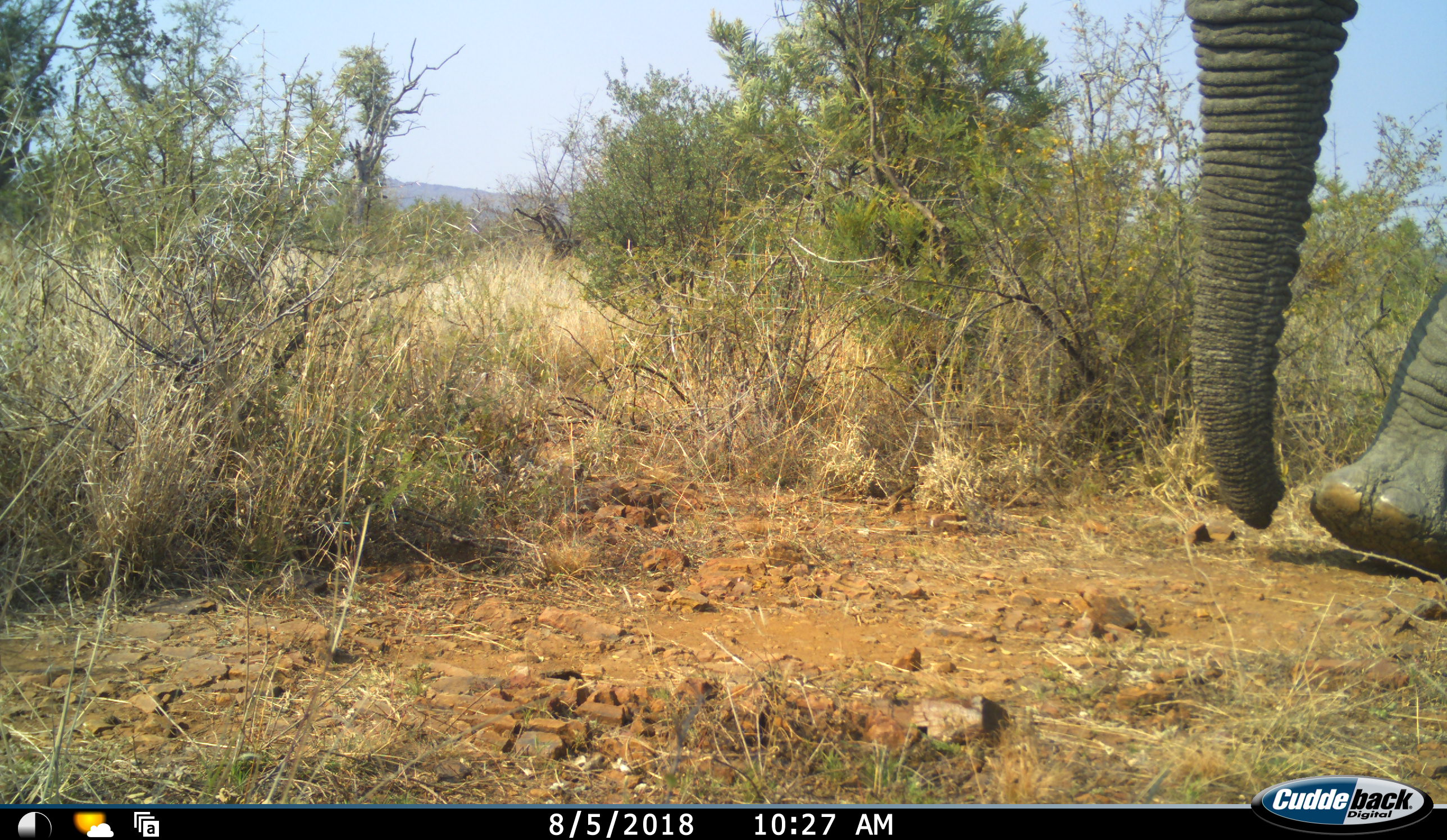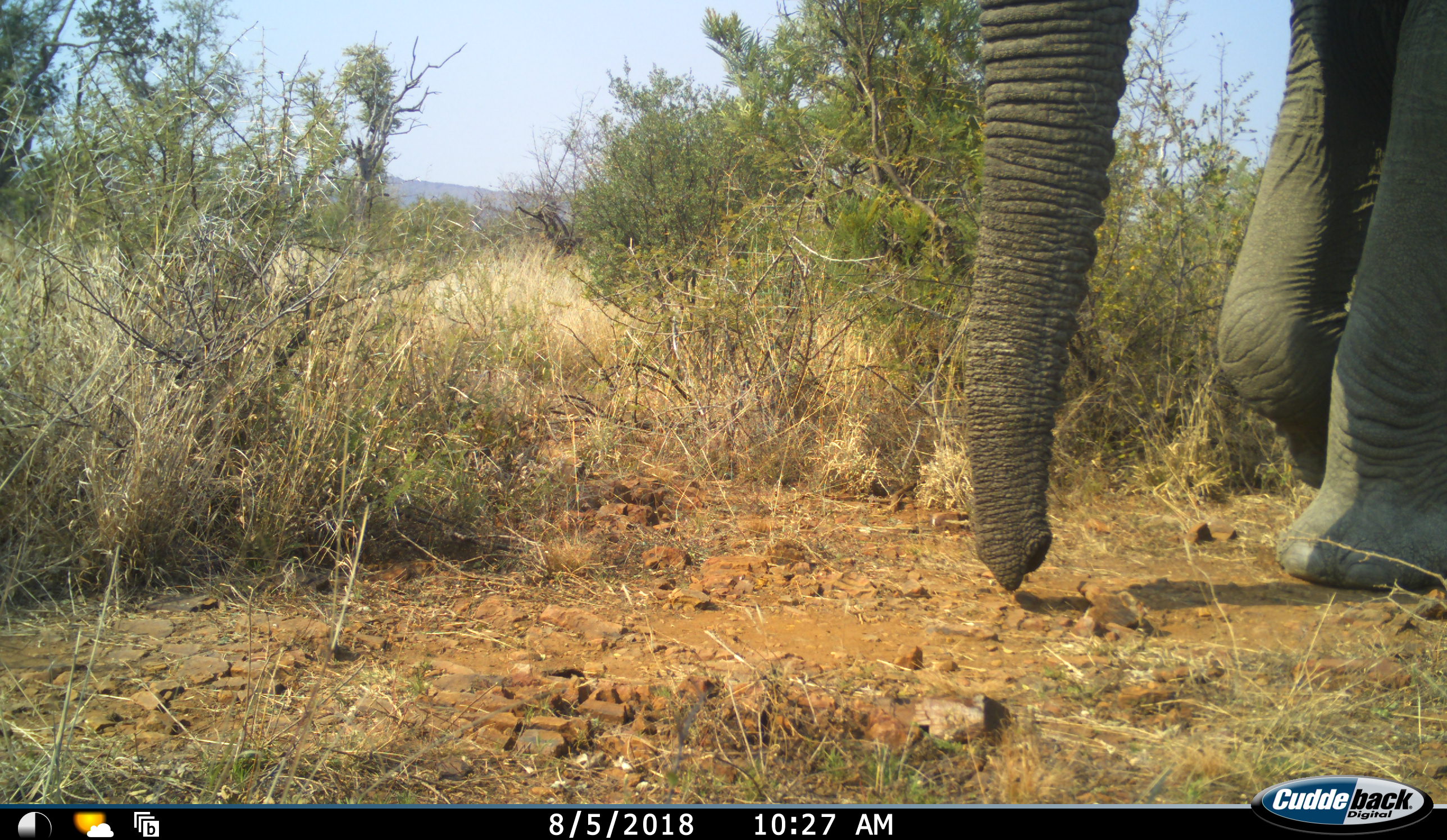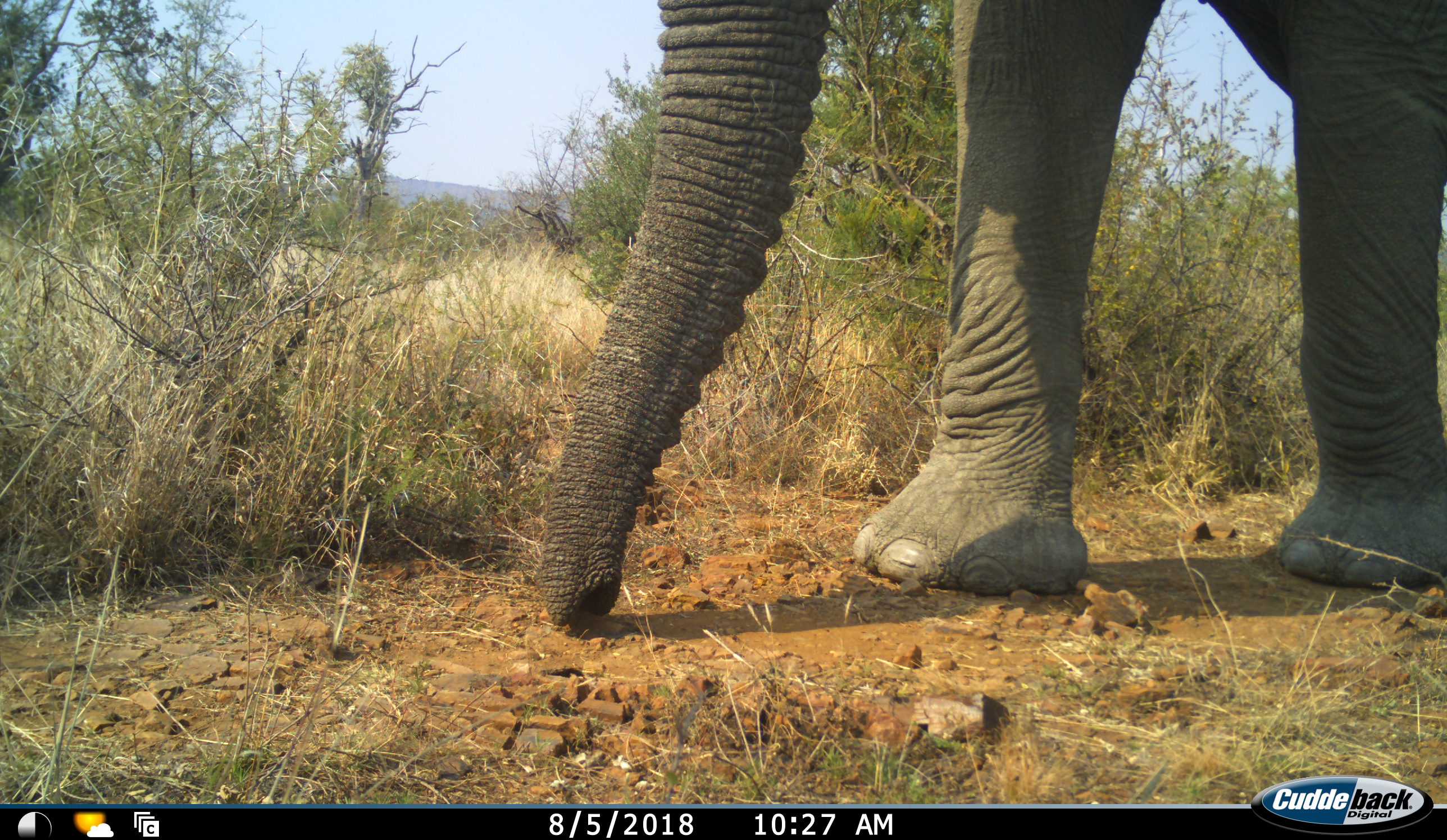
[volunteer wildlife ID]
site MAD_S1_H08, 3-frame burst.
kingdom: Animalia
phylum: Chordata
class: Mammalia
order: Proboscidea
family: Elephantidae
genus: Loxodonta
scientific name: Loxodonta africana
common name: african bush elephant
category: elephant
Elephant (african bush elephant) (Loxodonta africana), count 1. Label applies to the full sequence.